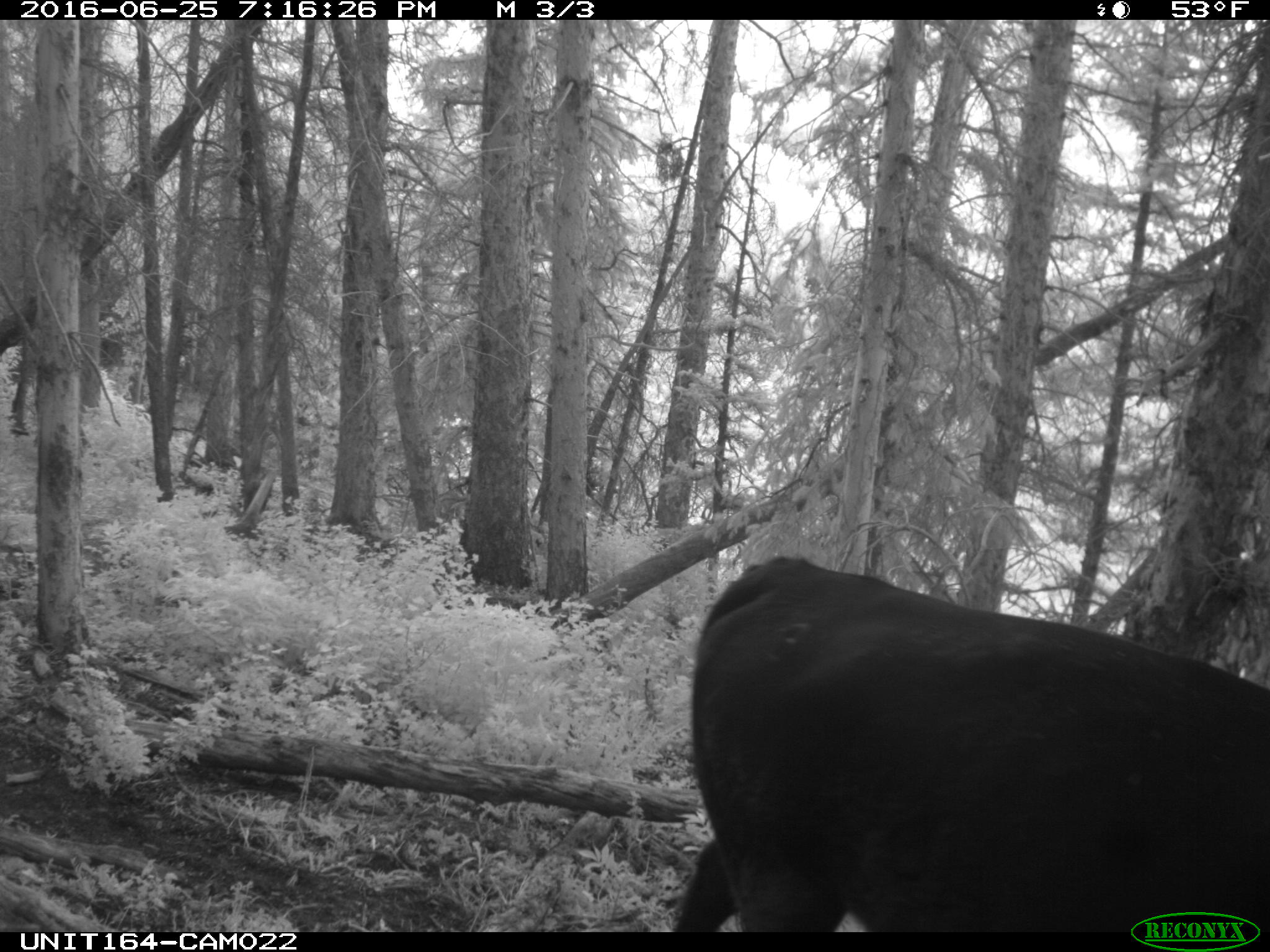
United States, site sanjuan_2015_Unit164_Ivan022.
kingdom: Animalia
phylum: Chordata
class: Mammalia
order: Artiodactyla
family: Bovidae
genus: Bos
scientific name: Bos taurus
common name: domestic cow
Bos taurus (domestic cow).